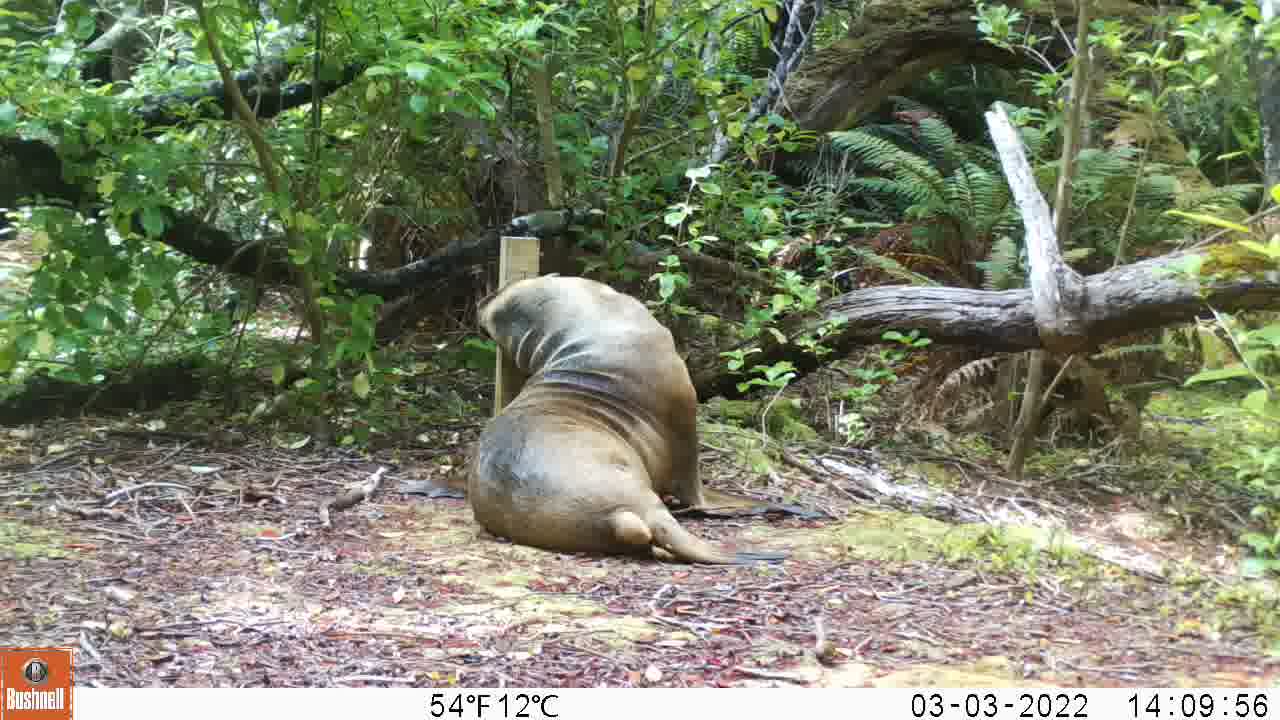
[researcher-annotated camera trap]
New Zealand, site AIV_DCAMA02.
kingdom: Animalia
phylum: Chordata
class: Mammalia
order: Carnivora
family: Otariidae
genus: Phocarctos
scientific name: Phocarctos hookeri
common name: new zealand sea lion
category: sealion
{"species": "sealion (new zealand sea lion) (Phocarctos hookeri)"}